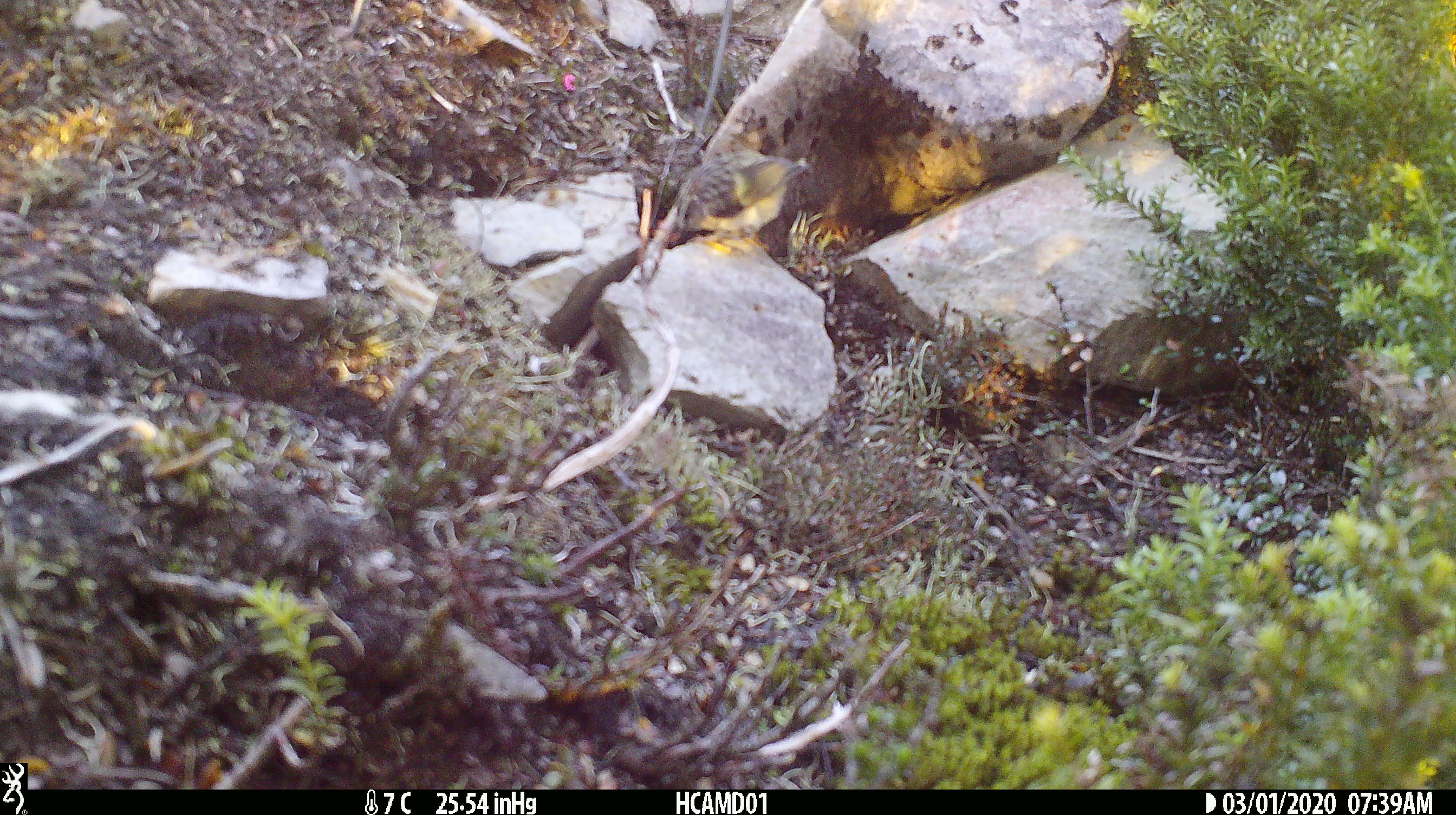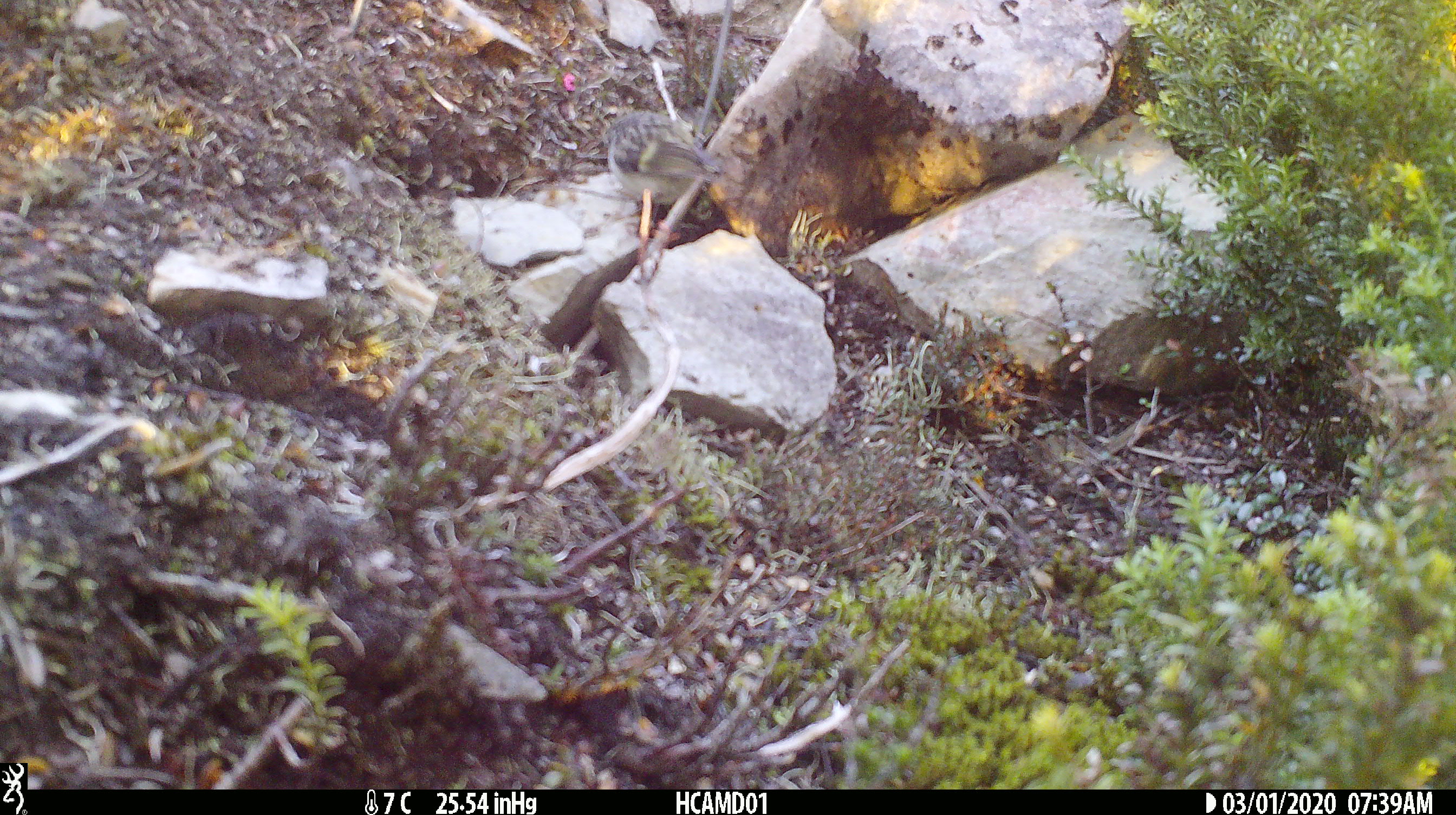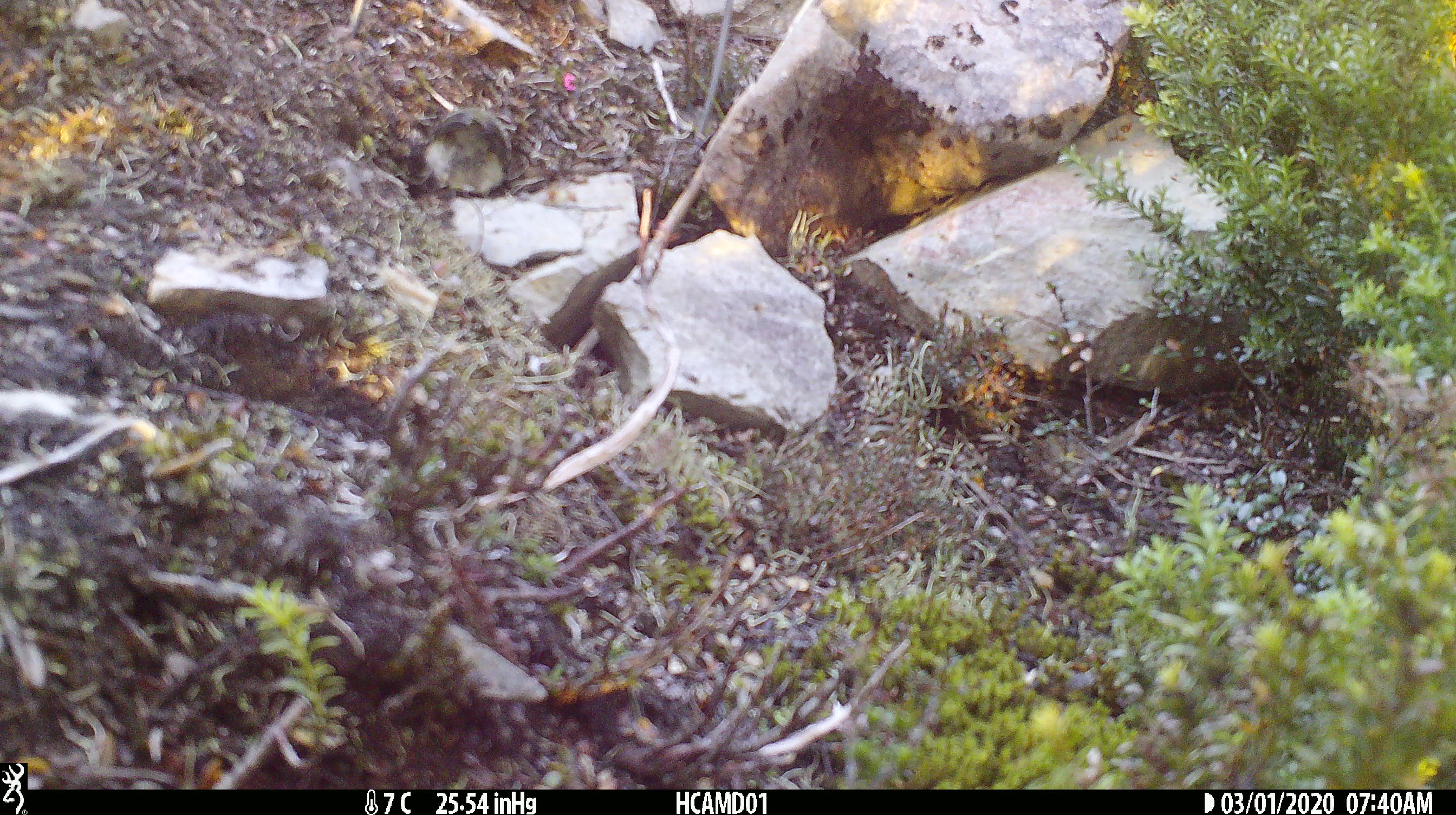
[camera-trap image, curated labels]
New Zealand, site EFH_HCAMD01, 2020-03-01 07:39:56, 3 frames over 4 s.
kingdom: Animalia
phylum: Chordata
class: Aves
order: Passeriformes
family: Acanthisittidae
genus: Acanthisitta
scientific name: Acanthisitta chloris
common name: rifleman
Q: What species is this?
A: Rifleman (Acanthisitta chloris).